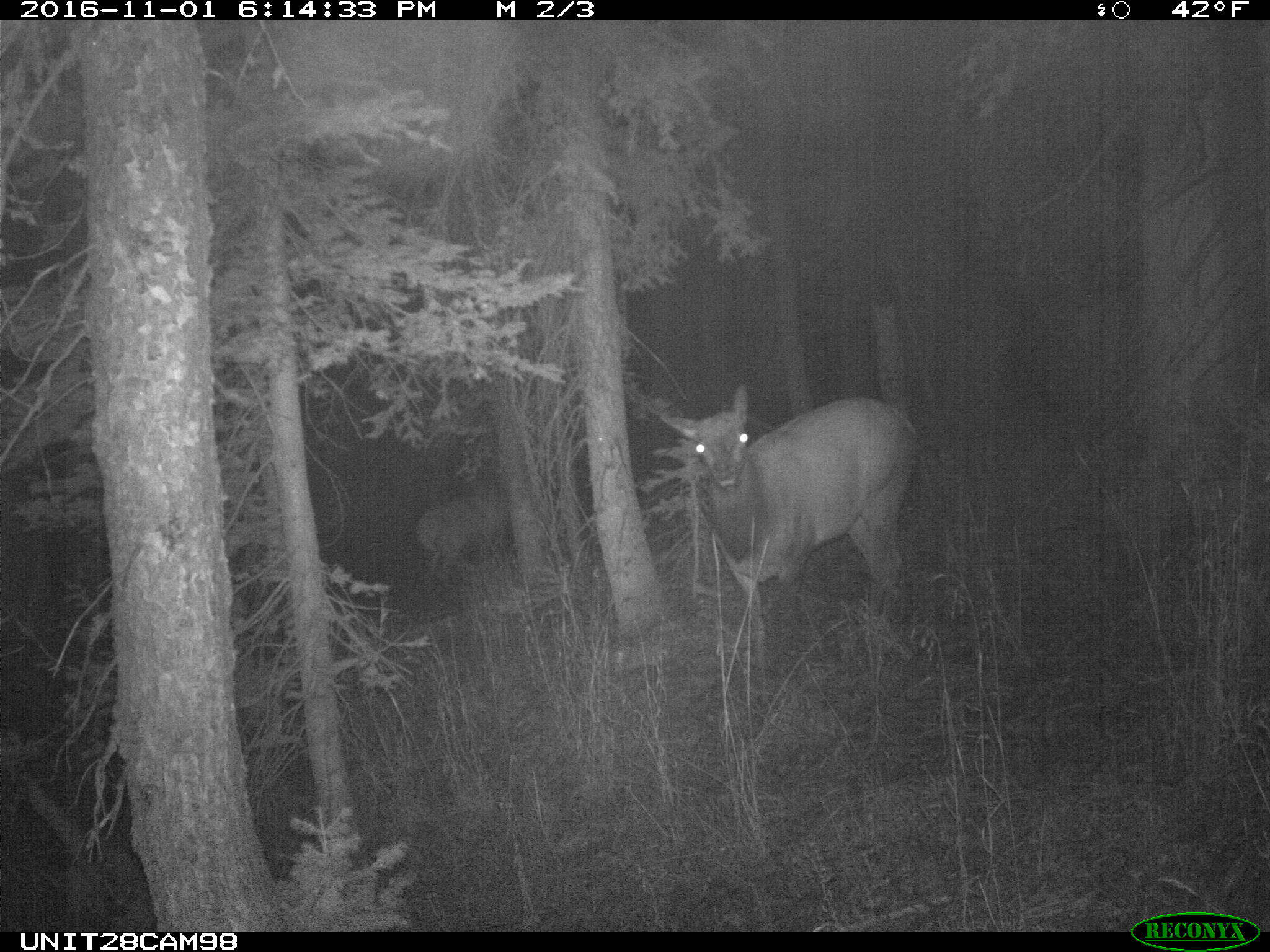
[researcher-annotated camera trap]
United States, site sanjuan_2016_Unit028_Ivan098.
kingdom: Animalia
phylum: Chordata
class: Mammalia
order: Artiodactyla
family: Cervidae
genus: Cervus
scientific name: Cervus elaphus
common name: red deer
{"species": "Cervus elaphus (red deer)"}